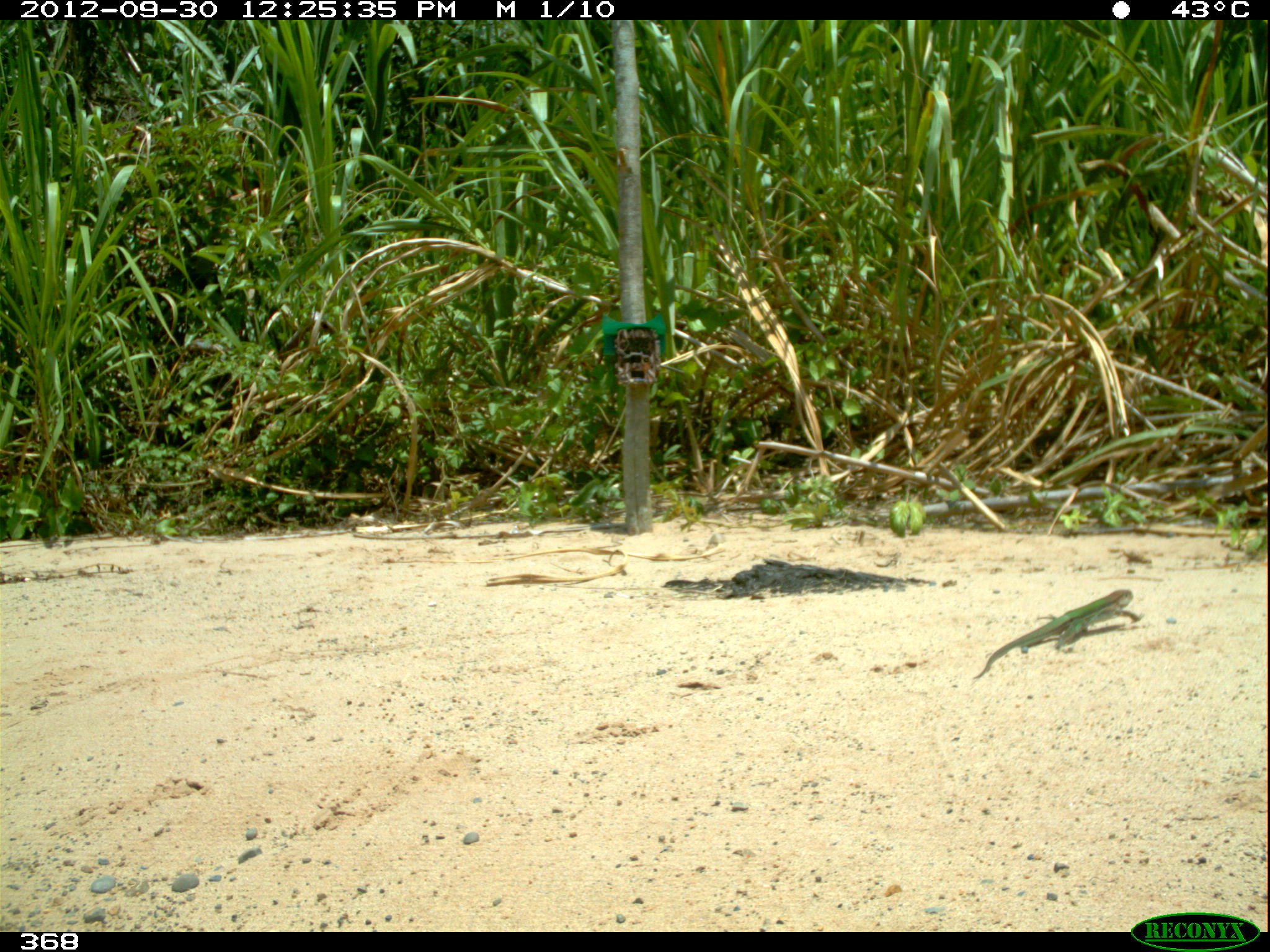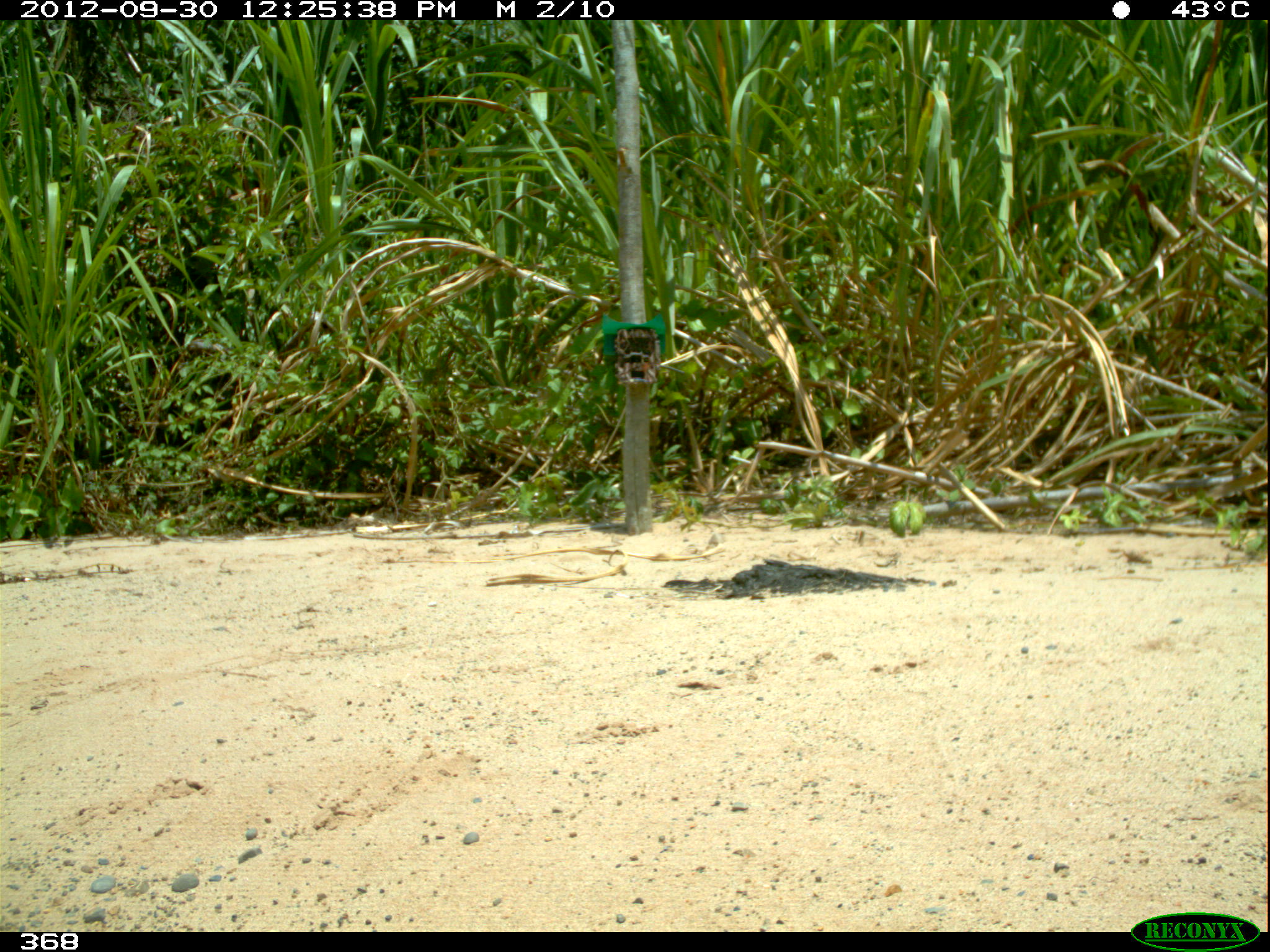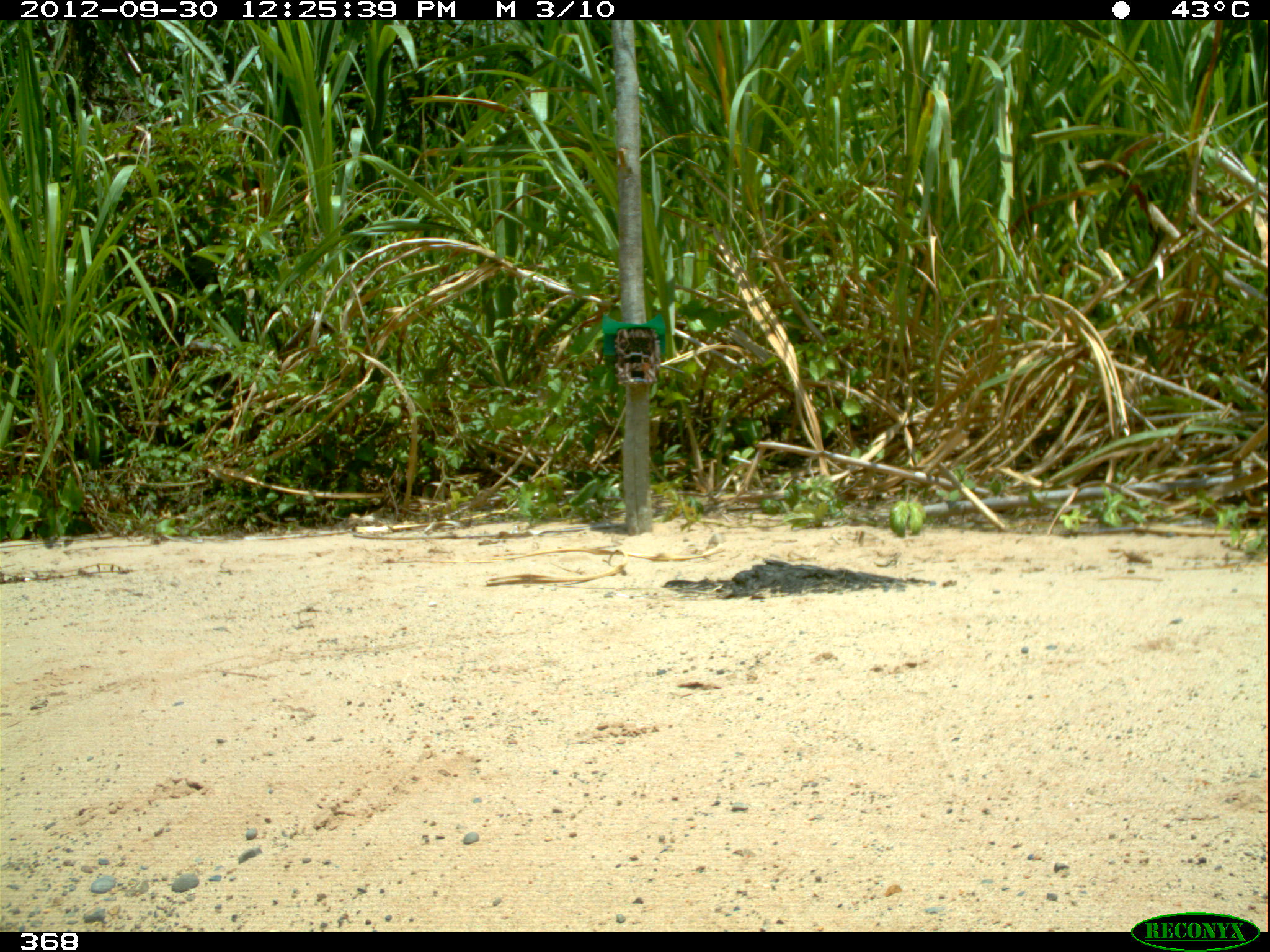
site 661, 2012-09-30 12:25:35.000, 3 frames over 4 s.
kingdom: Animalia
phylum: Chordata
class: Reptilia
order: Squamata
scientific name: Squamata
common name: lizard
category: unknown lizard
Unknown lizard (lizard) (Squamata).